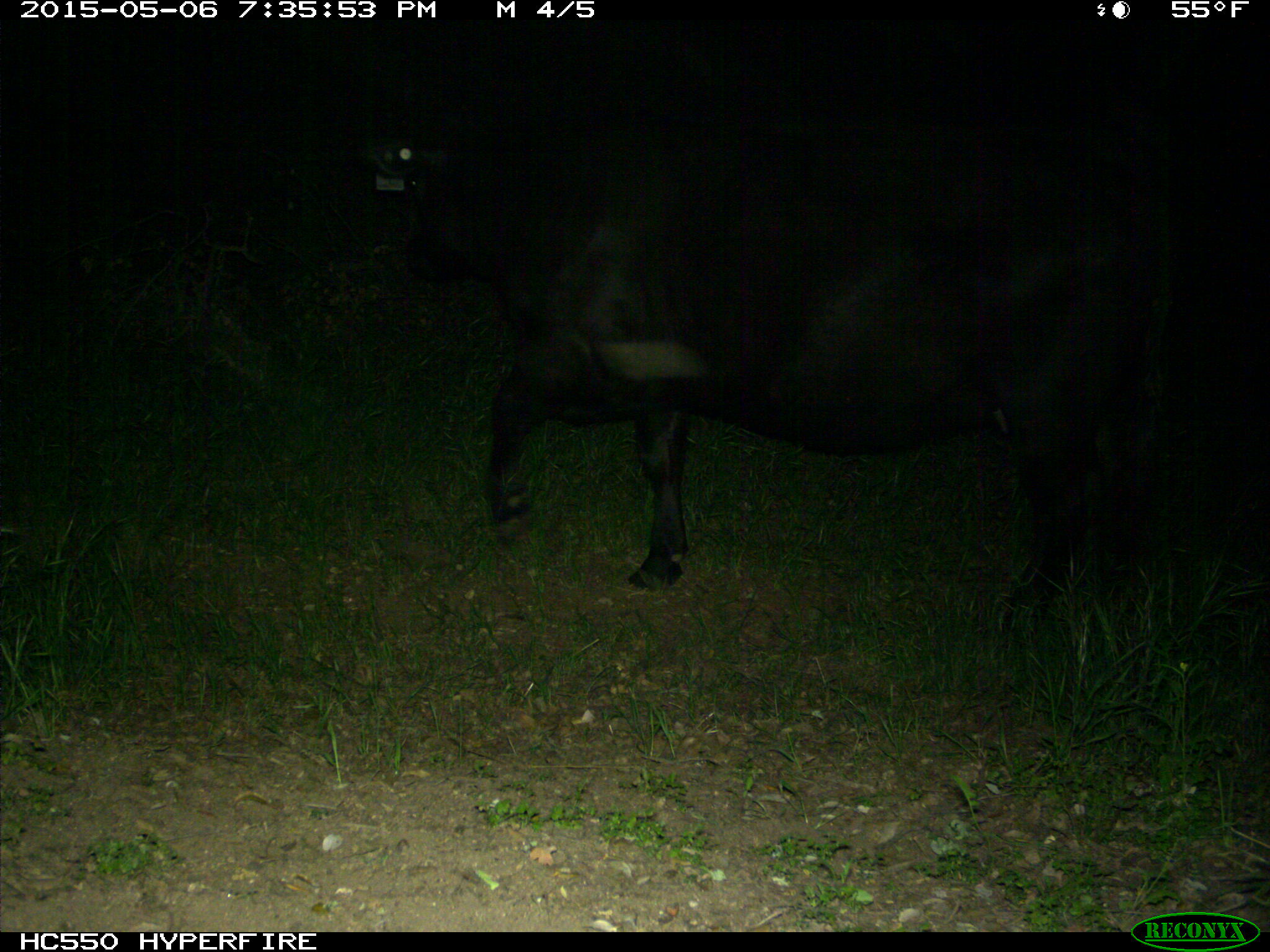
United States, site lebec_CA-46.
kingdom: Animalia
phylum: Chordata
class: Mammalia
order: Artiodactyla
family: Bovidae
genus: Bos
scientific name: Bos taurus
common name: domestic cow